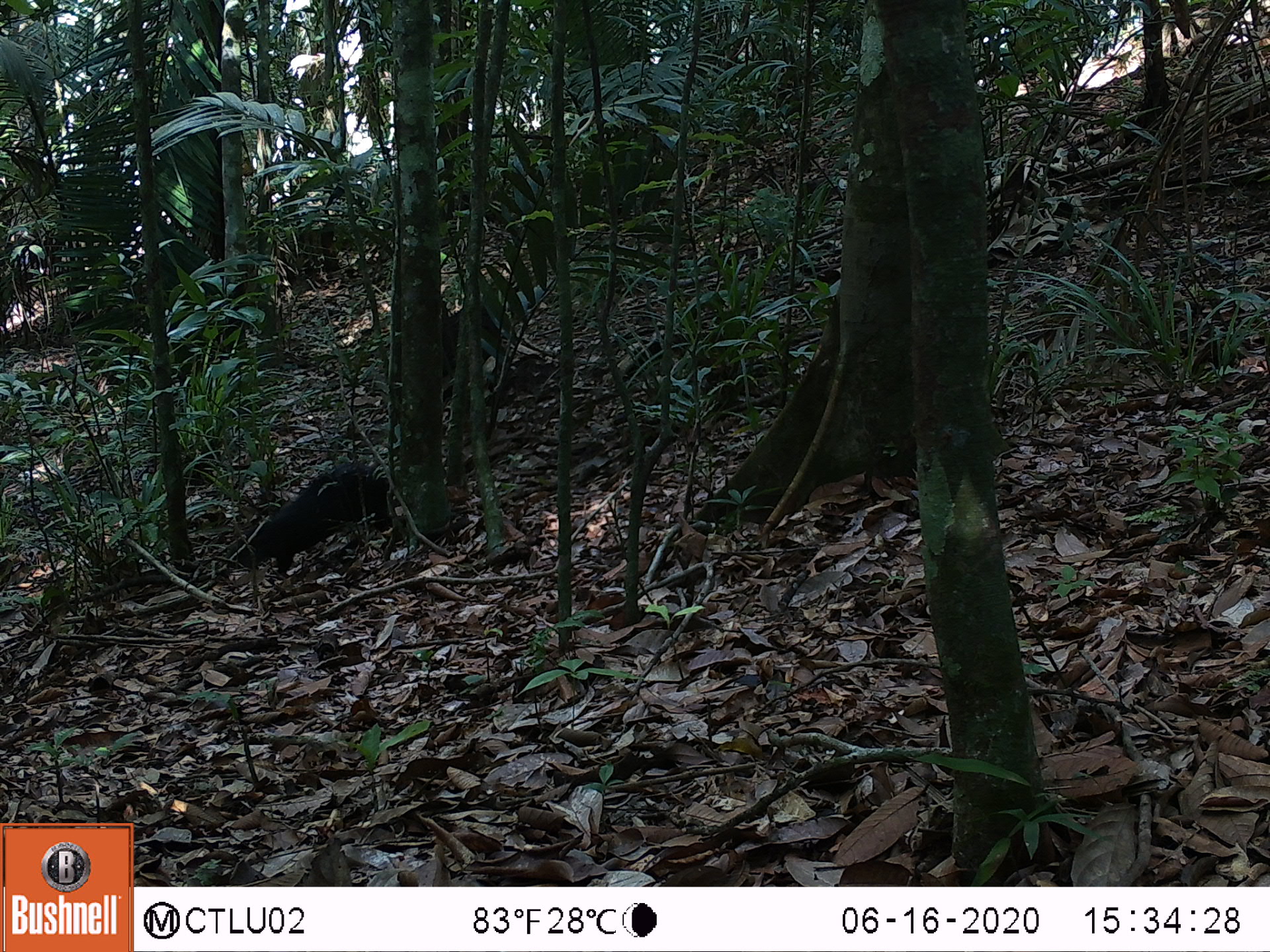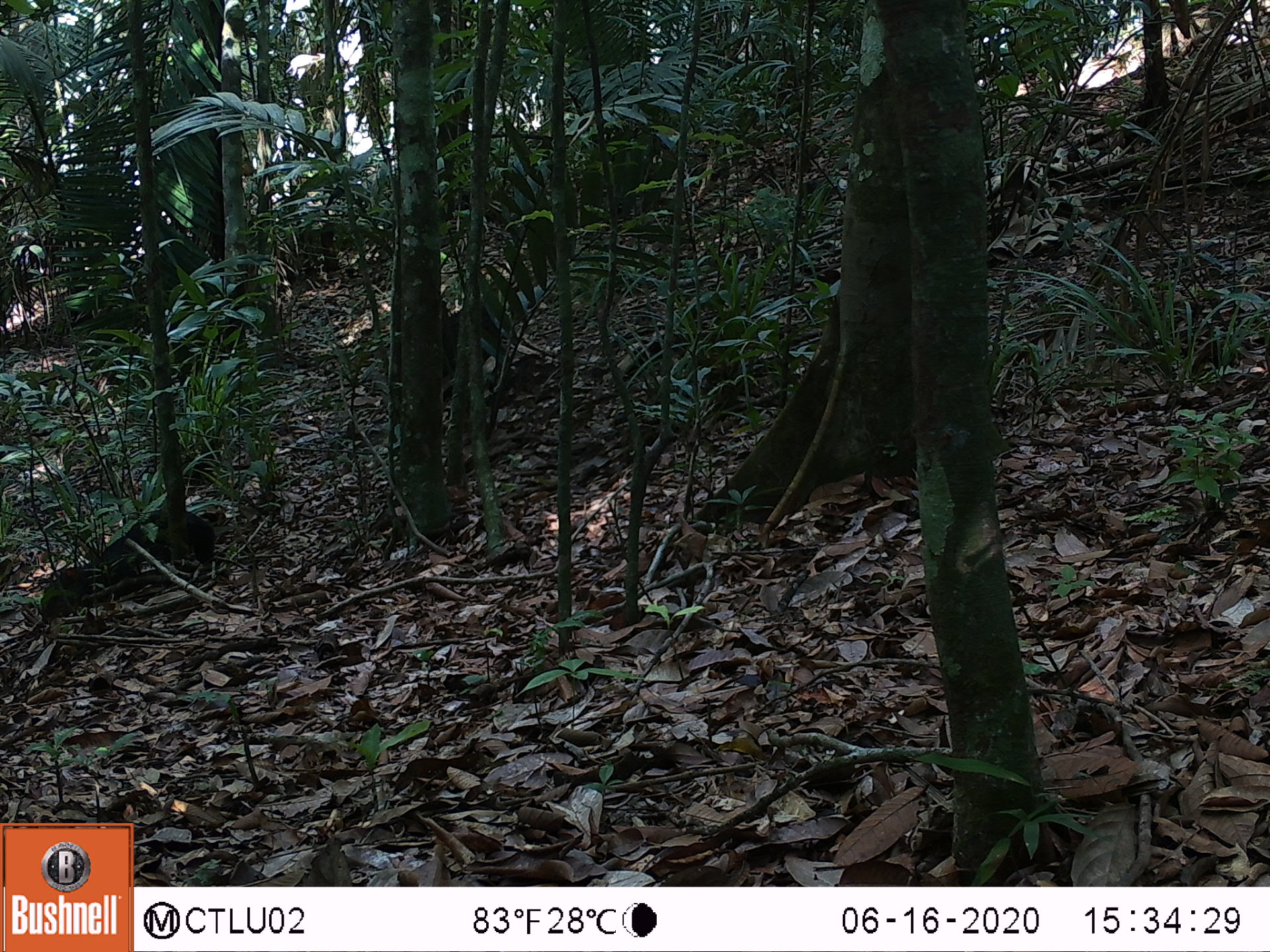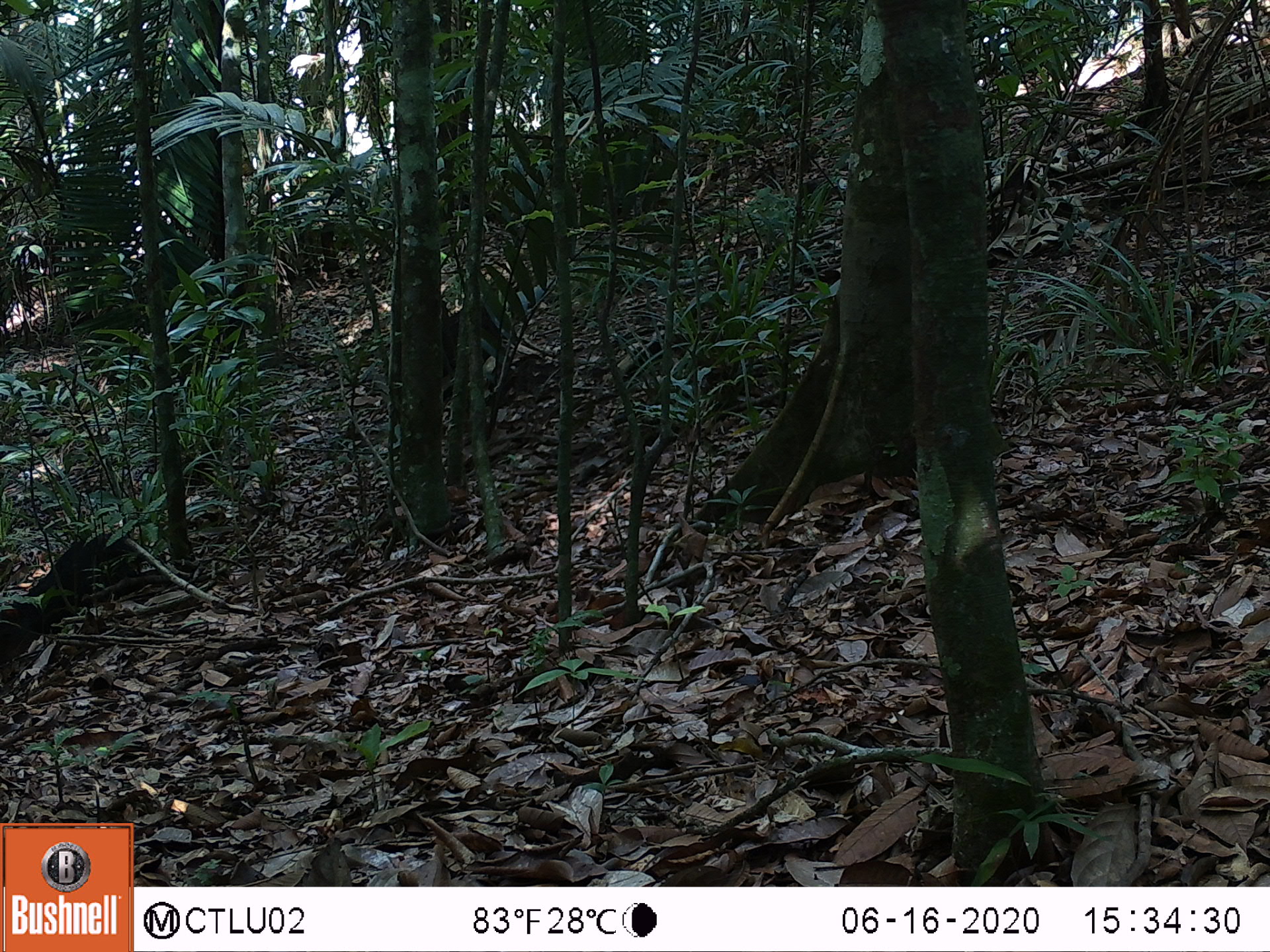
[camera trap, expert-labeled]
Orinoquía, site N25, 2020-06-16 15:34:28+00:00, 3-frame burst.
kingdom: Animalia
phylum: Chordata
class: Mammalia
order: Rodentia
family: Dasyproctidae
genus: Dasyprocta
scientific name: Dasyprocta fuliginosa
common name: black agouti